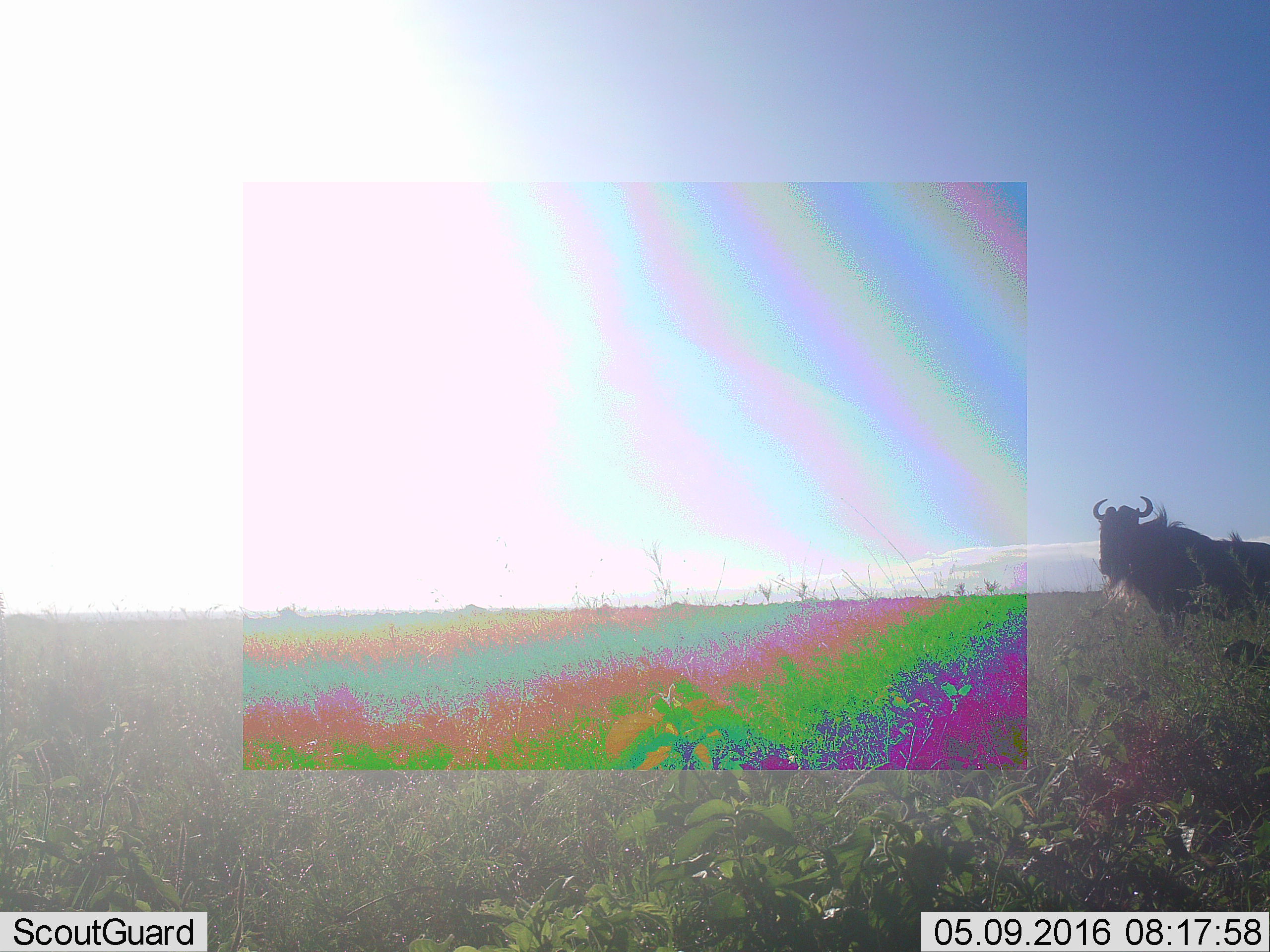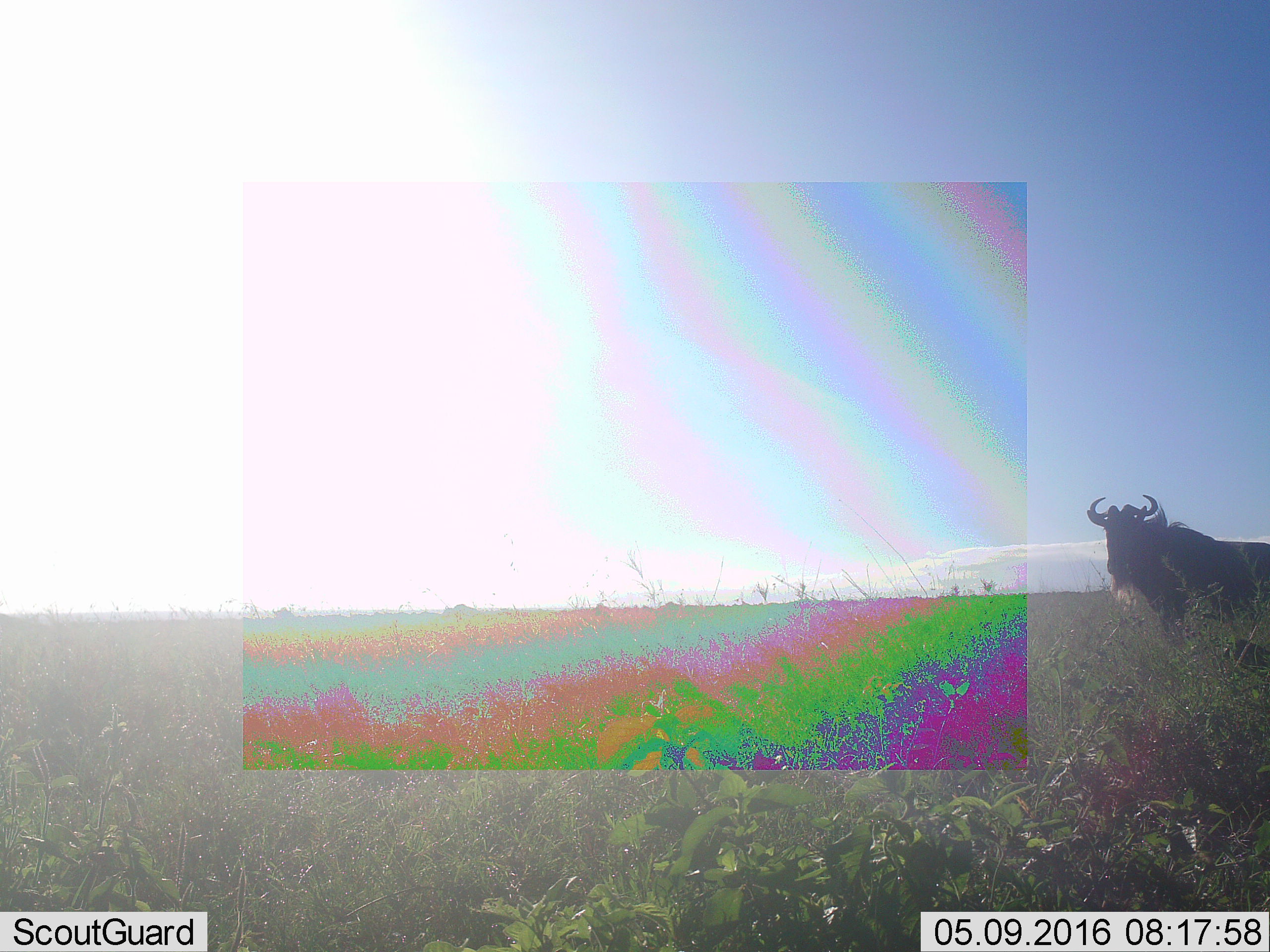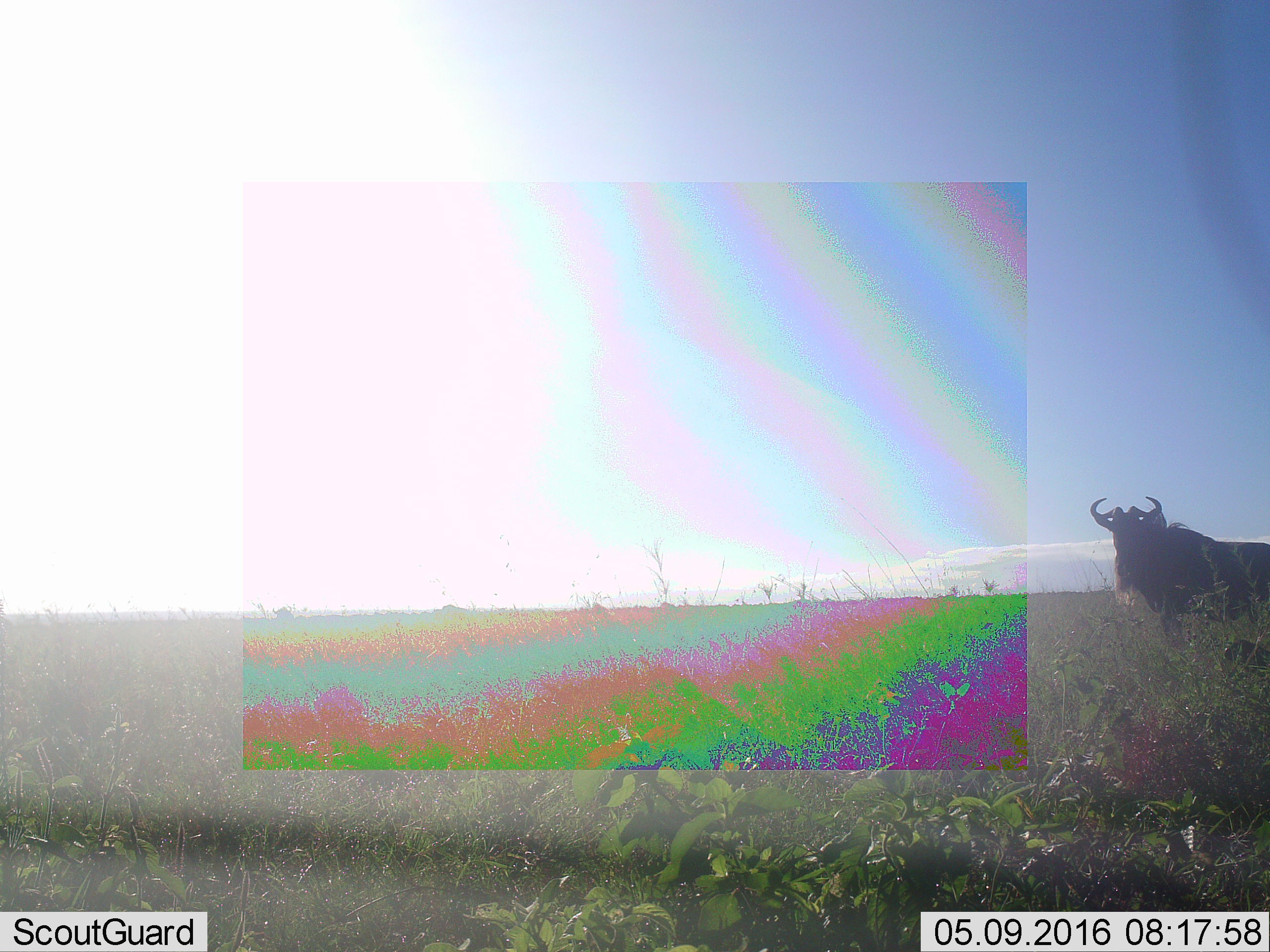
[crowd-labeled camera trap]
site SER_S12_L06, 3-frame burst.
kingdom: Animalia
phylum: Chordata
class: Mammalia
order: Artiodactyla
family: Bovidae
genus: Connochaetes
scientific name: Connochaetes taurinus taurinus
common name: blue wildebeest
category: wildebeestblue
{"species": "wildebeestblue (blue wildebeest) (Connochaetes taurinus taurinus)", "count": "1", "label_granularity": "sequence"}